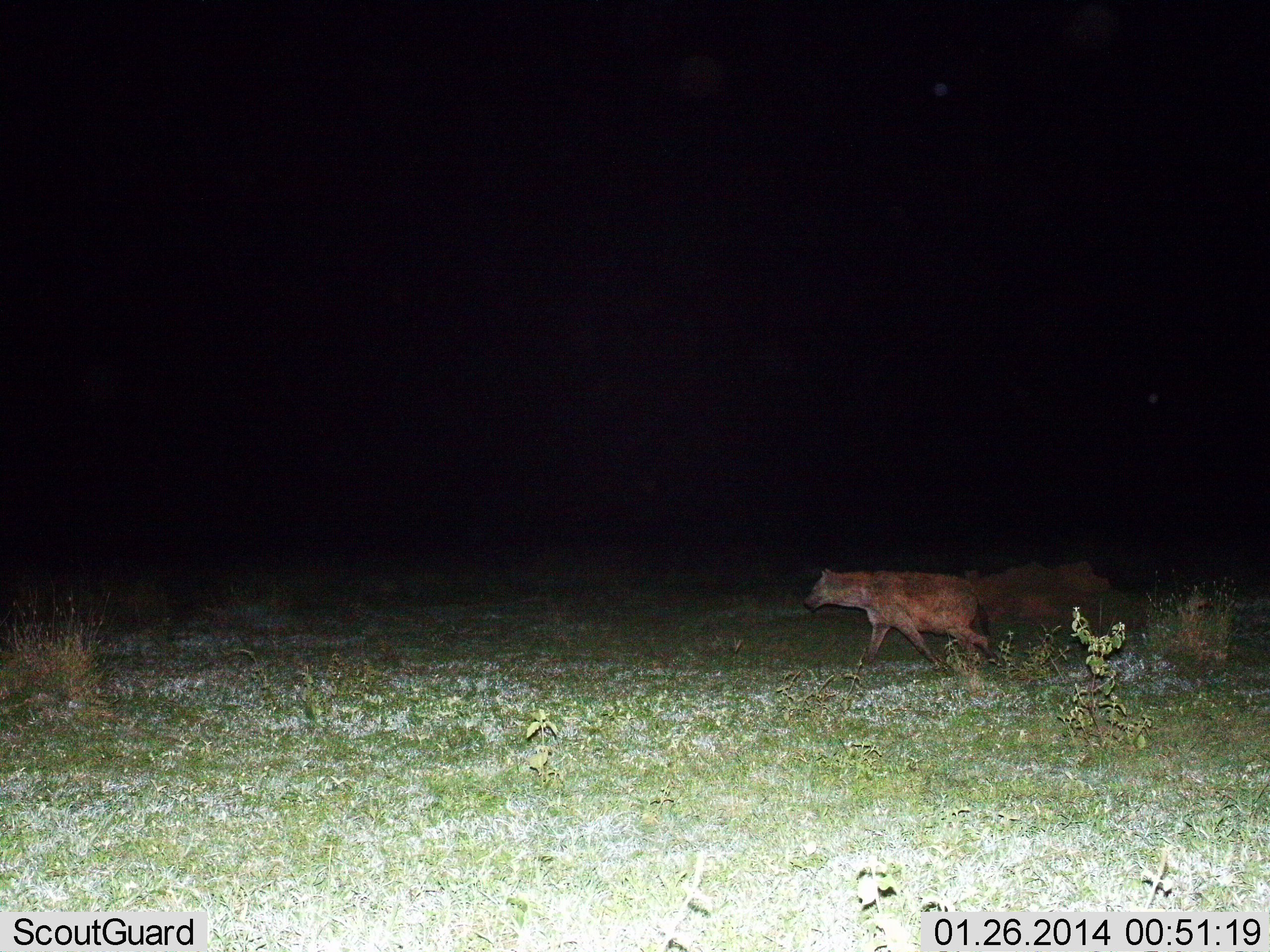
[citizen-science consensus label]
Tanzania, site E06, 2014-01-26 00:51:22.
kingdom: Animalia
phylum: Chordata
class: Mammalia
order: Carnivora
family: Hyaenidae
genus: Crocuta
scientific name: Crocuta crocuta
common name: spotted hyena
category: hyenaspotted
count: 1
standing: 0%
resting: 0%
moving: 100%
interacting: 0%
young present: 0%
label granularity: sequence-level